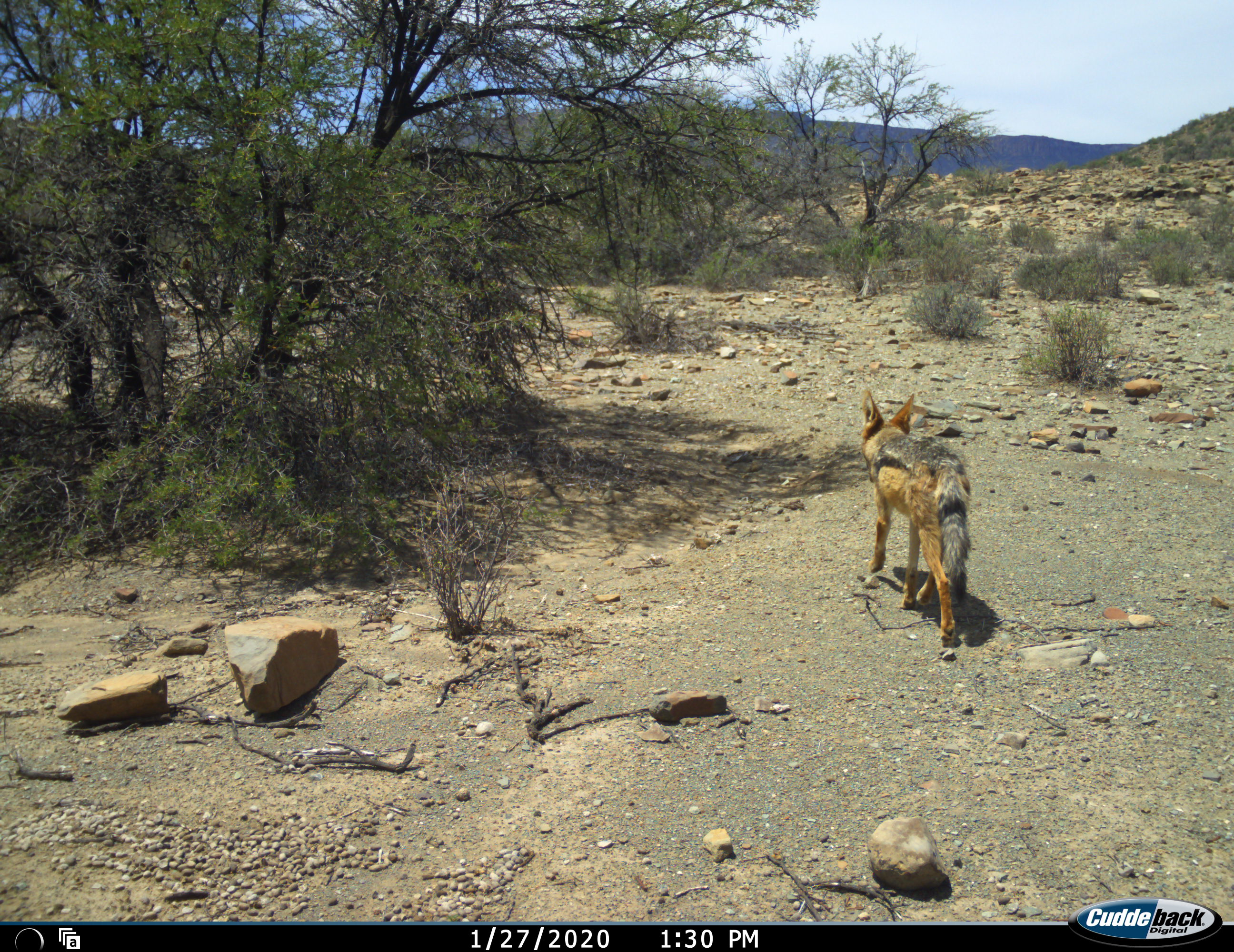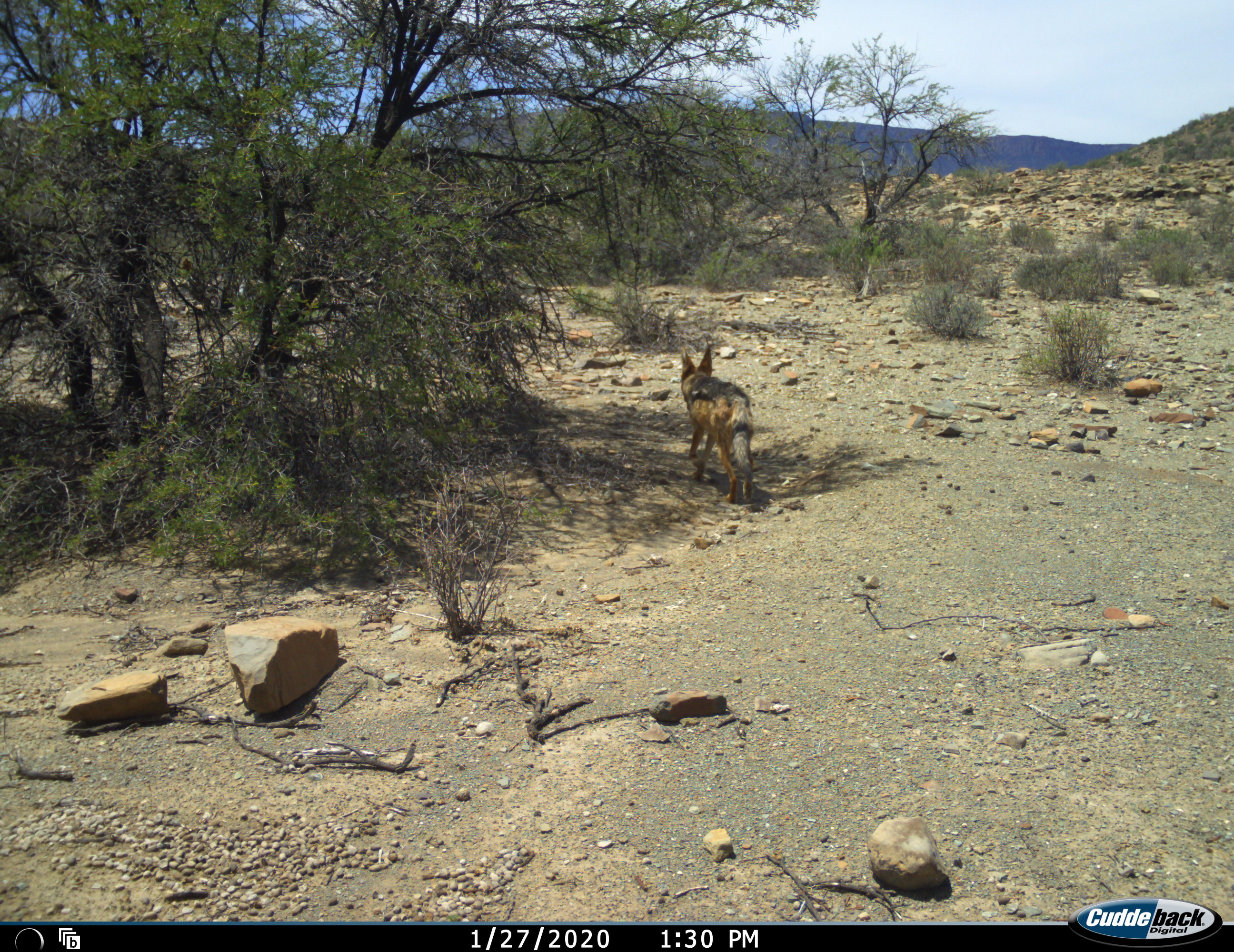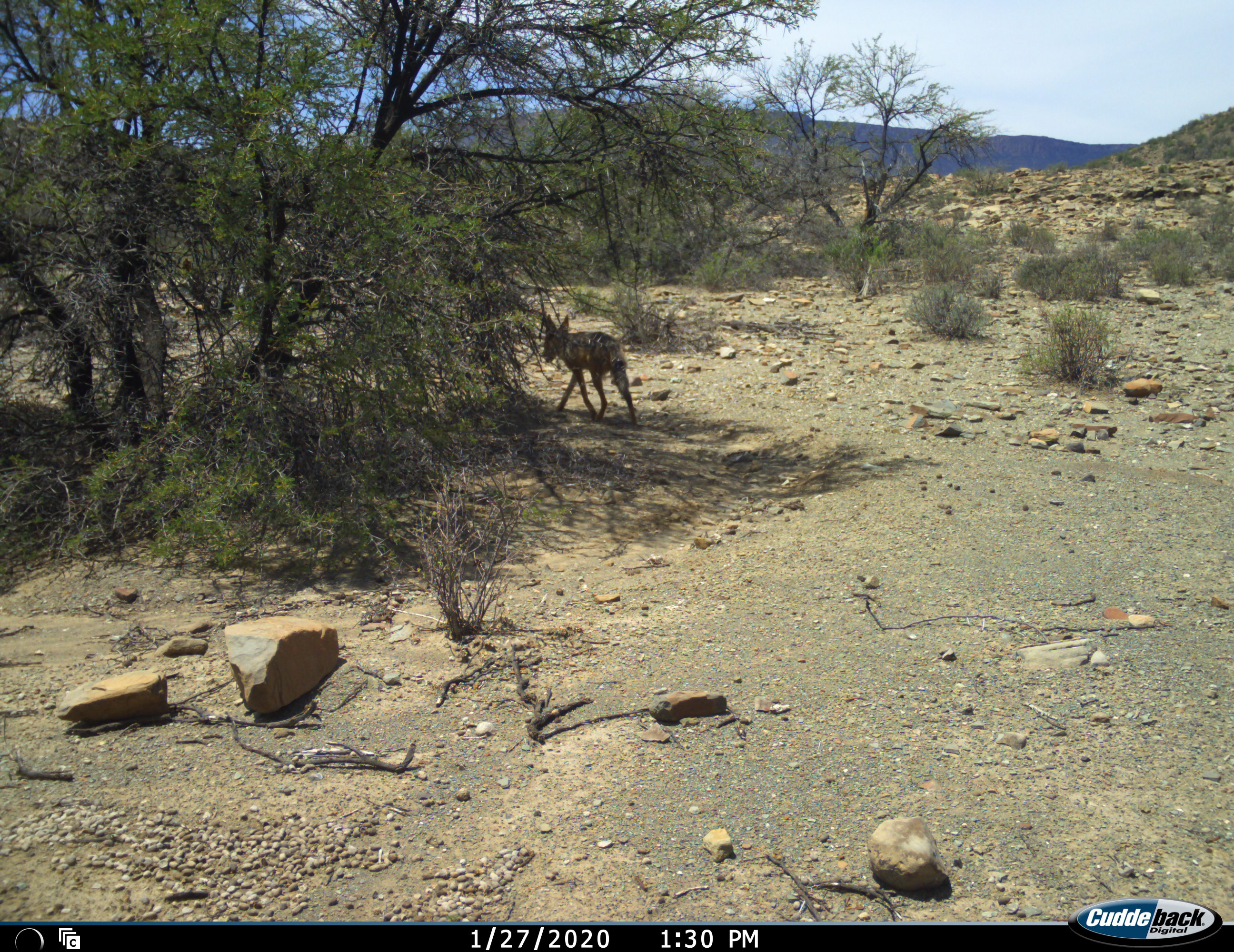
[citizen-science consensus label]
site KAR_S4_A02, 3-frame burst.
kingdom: Animalia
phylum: Chordata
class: Mammalia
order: Carnivora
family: Canidae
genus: Lupulella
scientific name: Lupulella mesomelas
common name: black-backed jackal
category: jackalblackbacked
Jackalblackbacked (black-backed jackal) (Lupulella mesomelas), count 1. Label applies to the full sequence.